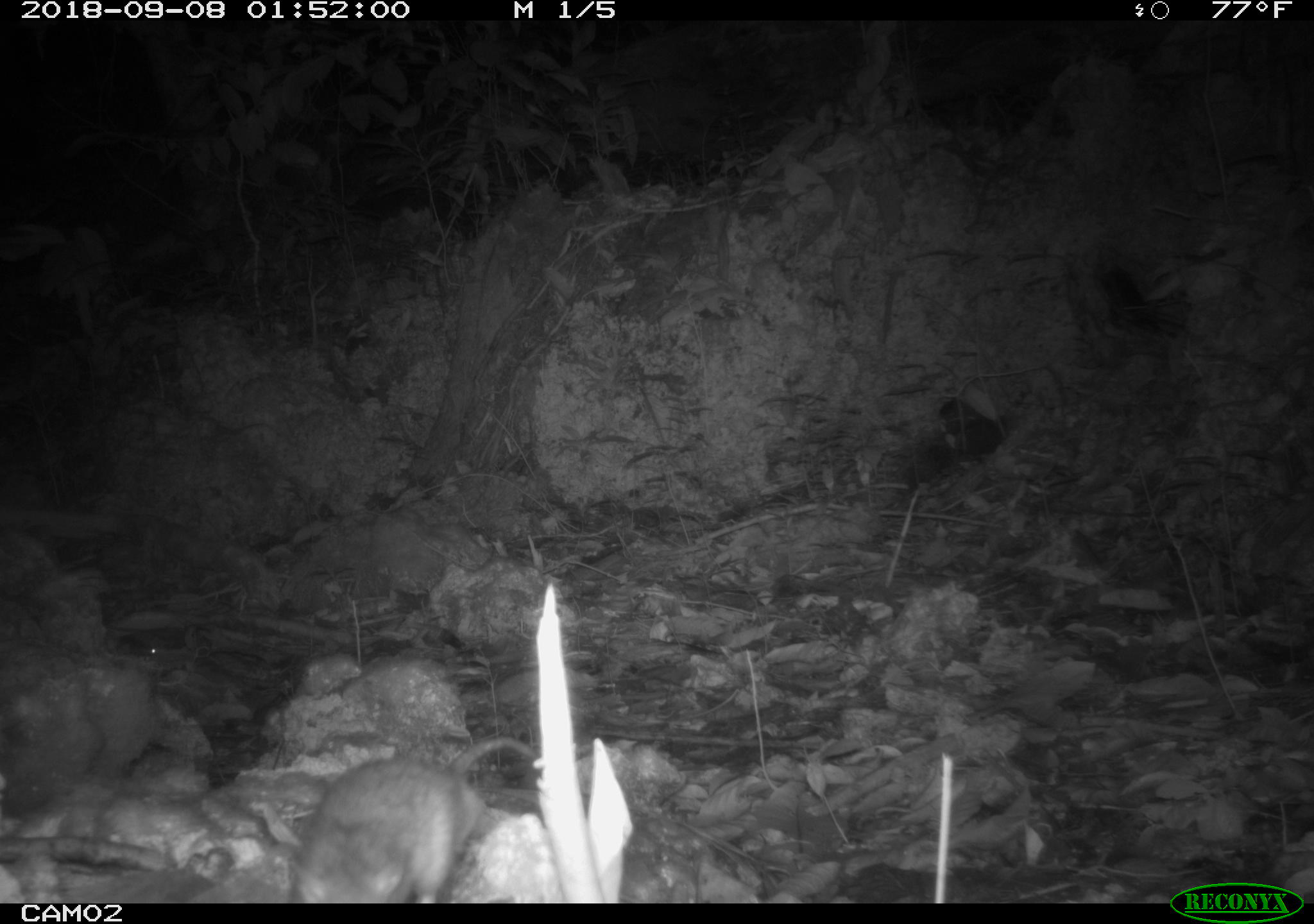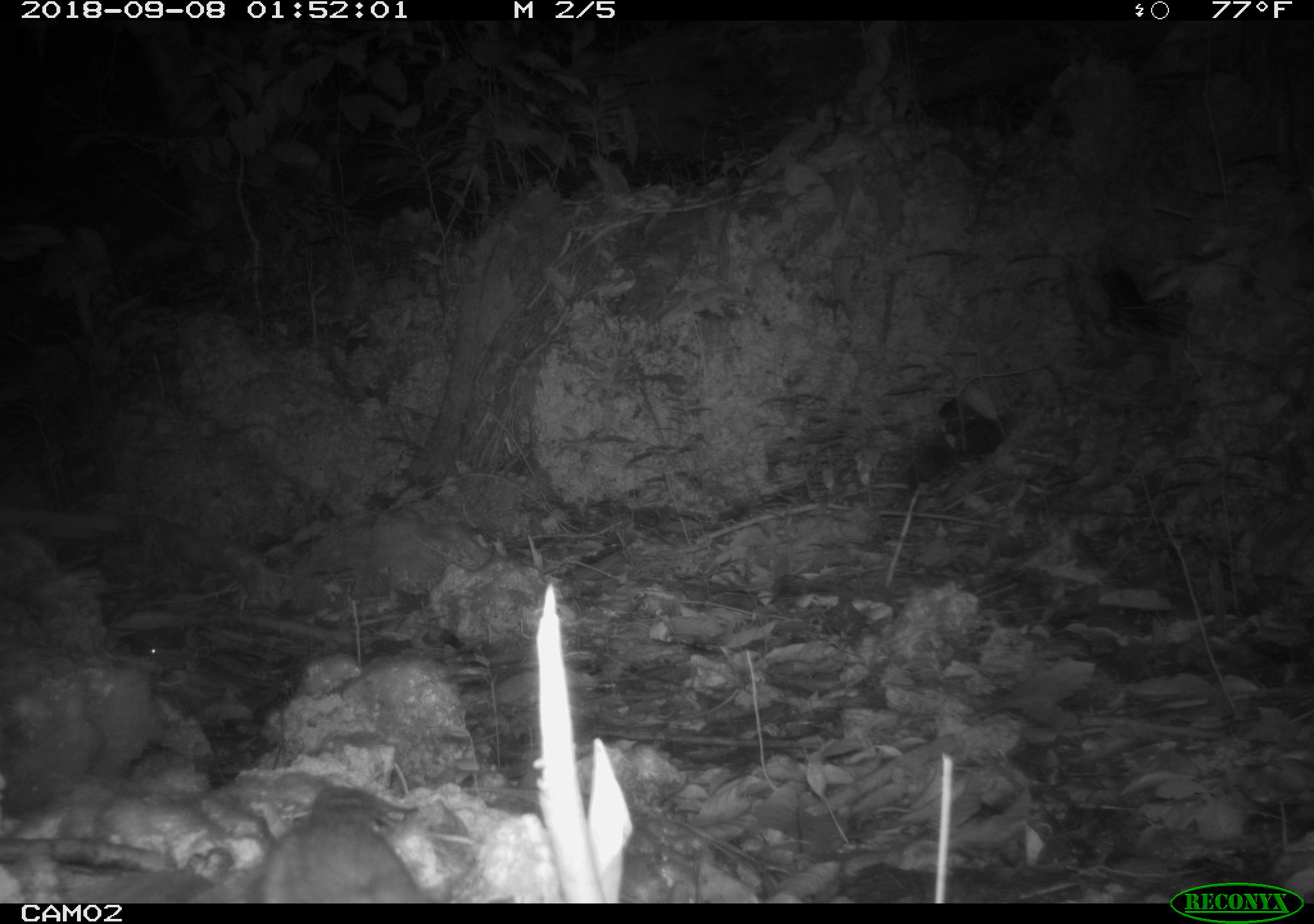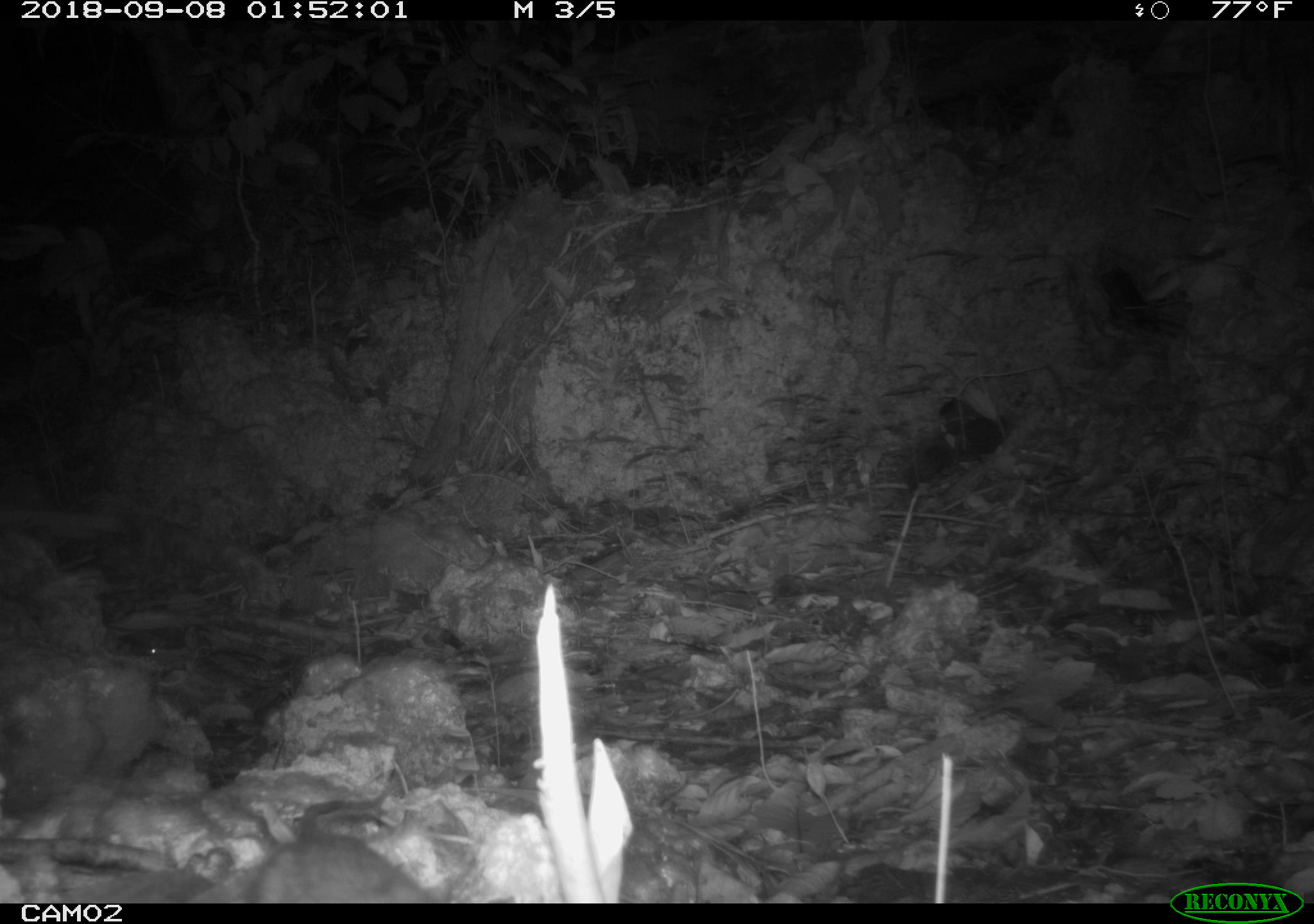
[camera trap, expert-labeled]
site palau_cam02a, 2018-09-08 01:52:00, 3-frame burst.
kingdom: Animalia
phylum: Chordata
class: Mammalia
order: Rodentia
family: Muridae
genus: Rattus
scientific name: Rattus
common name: rat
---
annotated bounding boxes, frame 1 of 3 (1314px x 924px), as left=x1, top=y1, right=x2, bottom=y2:
rat: left=283, top=748, right=503, bottom=900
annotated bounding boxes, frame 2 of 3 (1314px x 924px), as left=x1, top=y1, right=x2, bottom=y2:
rat: left=243, top=783, right=432, bottom=902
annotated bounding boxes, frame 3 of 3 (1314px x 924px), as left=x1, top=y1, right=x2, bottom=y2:
rat: left=230, top=791, right=437, bottom=900